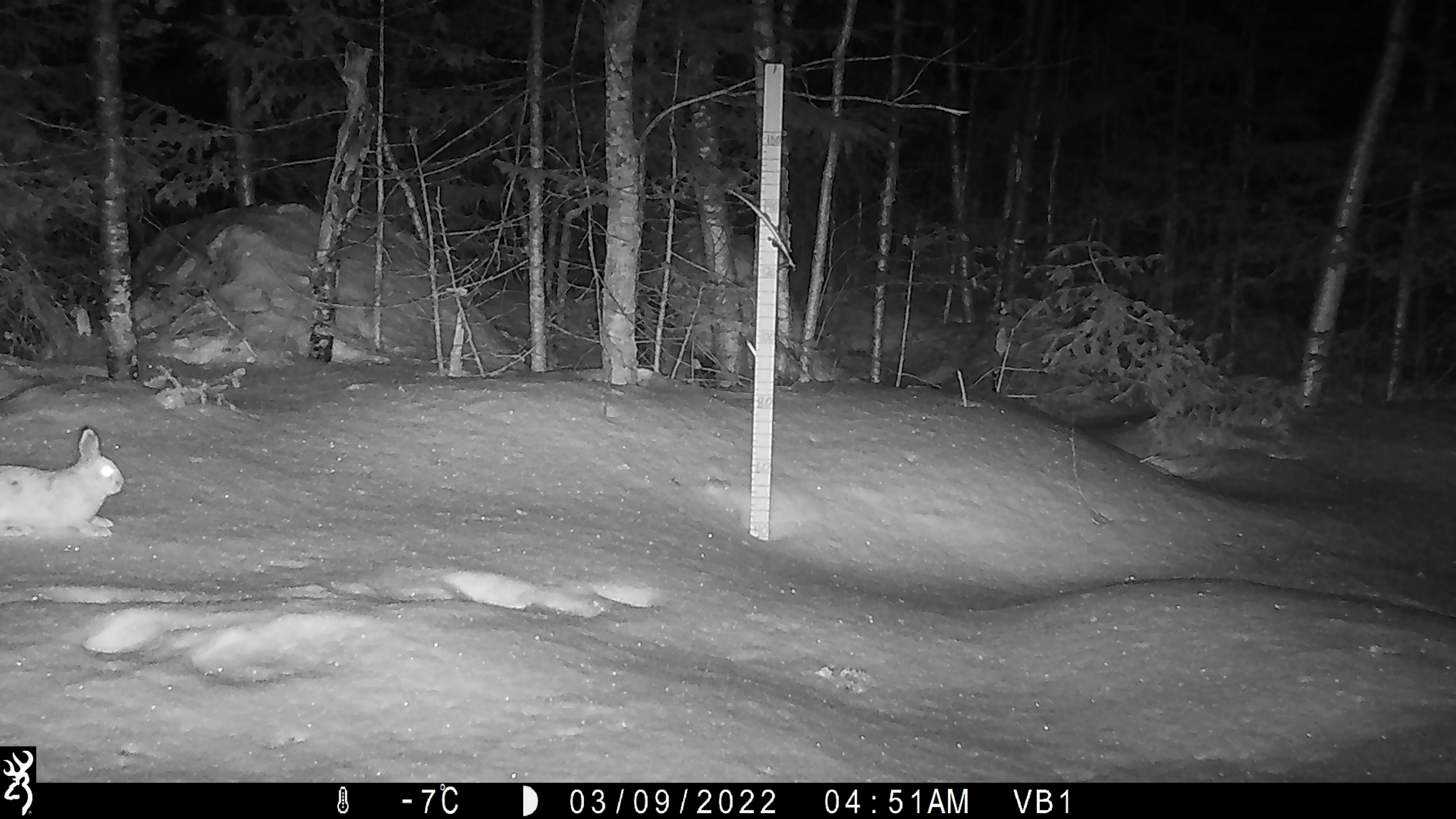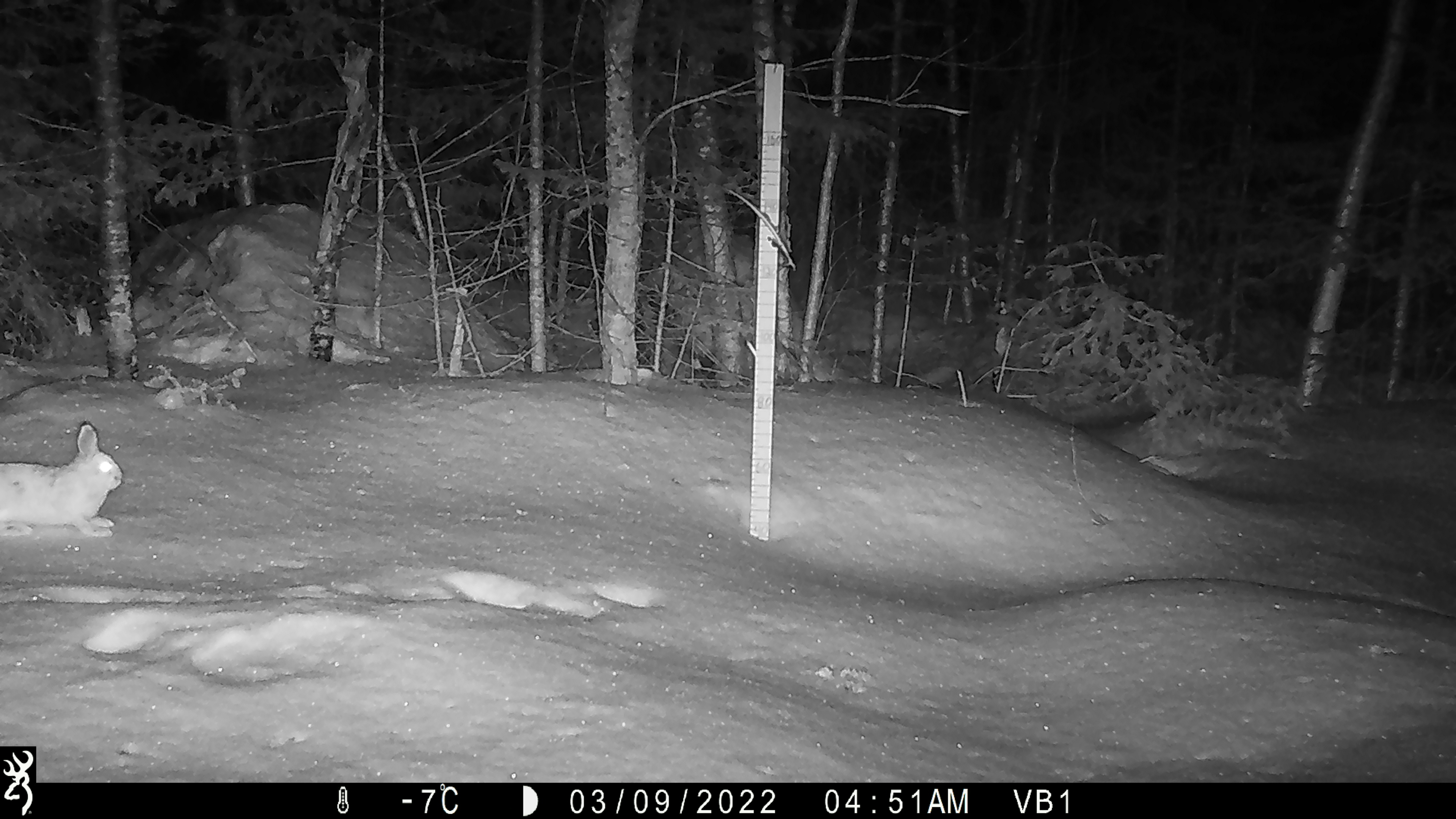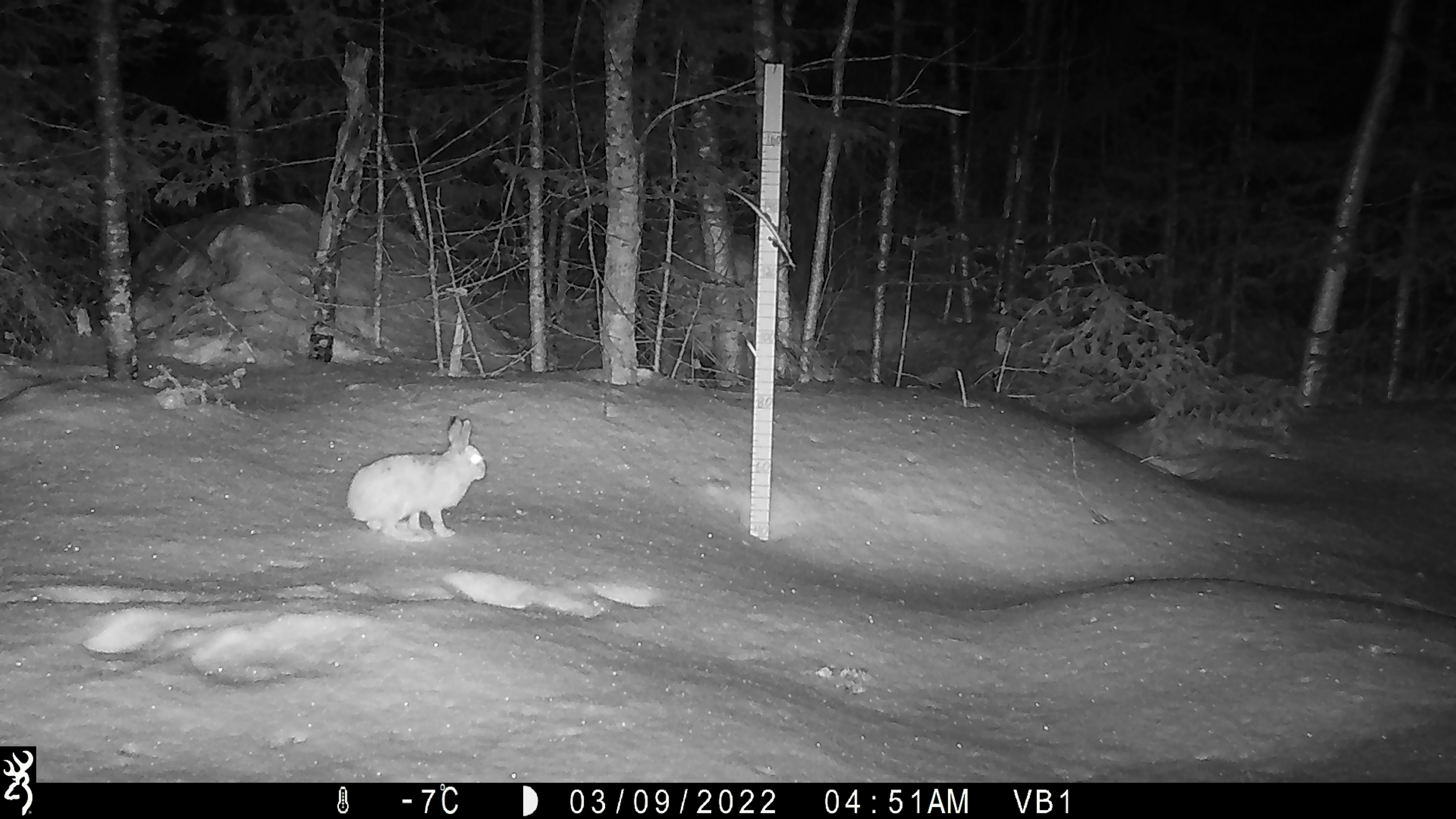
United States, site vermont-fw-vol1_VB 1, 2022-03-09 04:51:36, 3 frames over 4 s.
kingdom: Animalia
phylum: Chordata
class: Mammalia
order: Lagomorpha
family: Leporidae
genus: Lepus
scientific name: Lepus americanus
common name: snowshoe hare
Snowshoe hare (Lepus americanus).